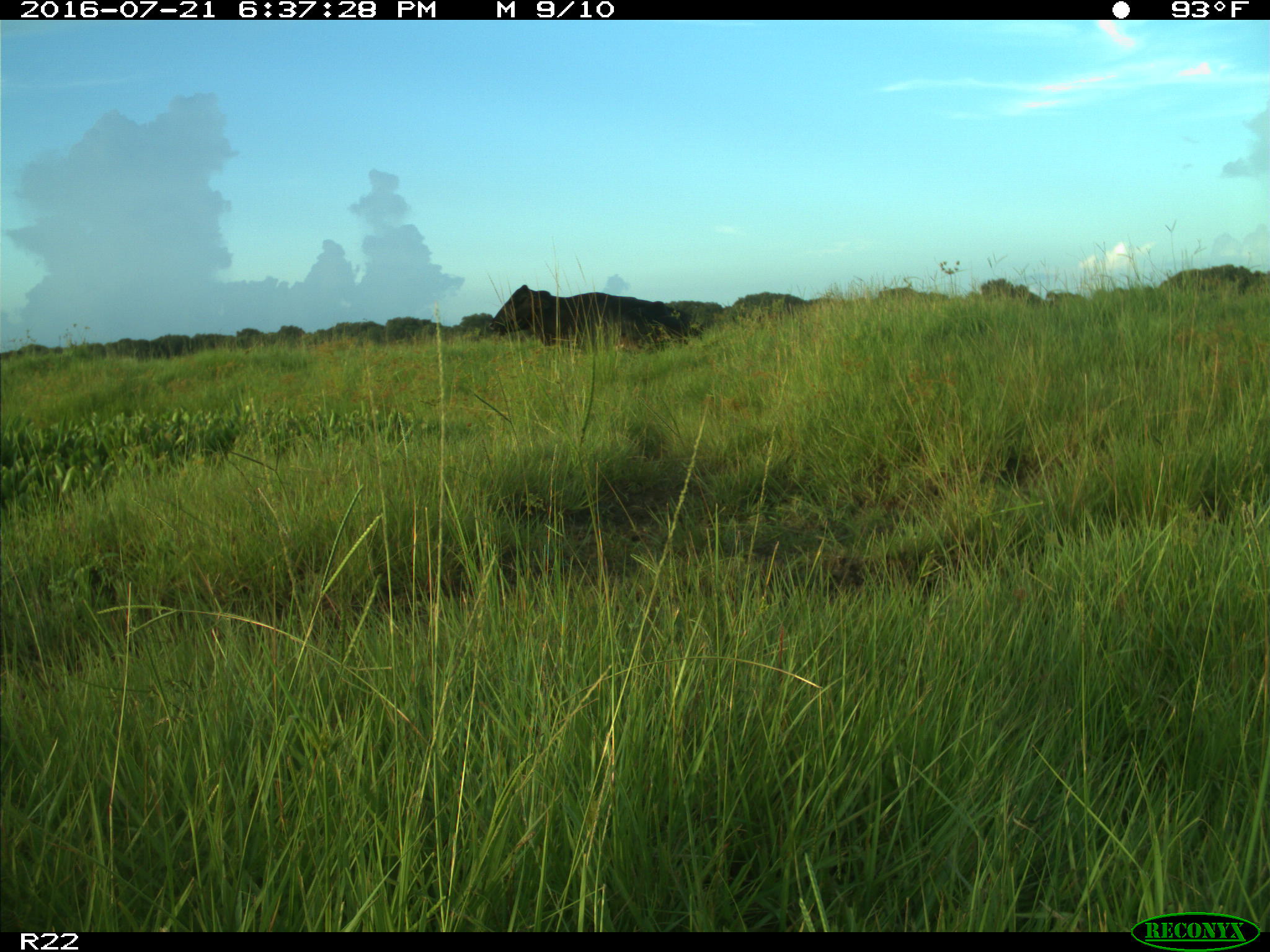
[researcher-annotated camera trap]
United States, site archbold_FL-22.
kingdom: Animalia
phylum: Chordata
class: Mammalia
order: Artiodactyla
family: Bovidae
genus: Bos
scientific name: Bos taurus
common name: domestic cow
Bos taurus (domestic cow).